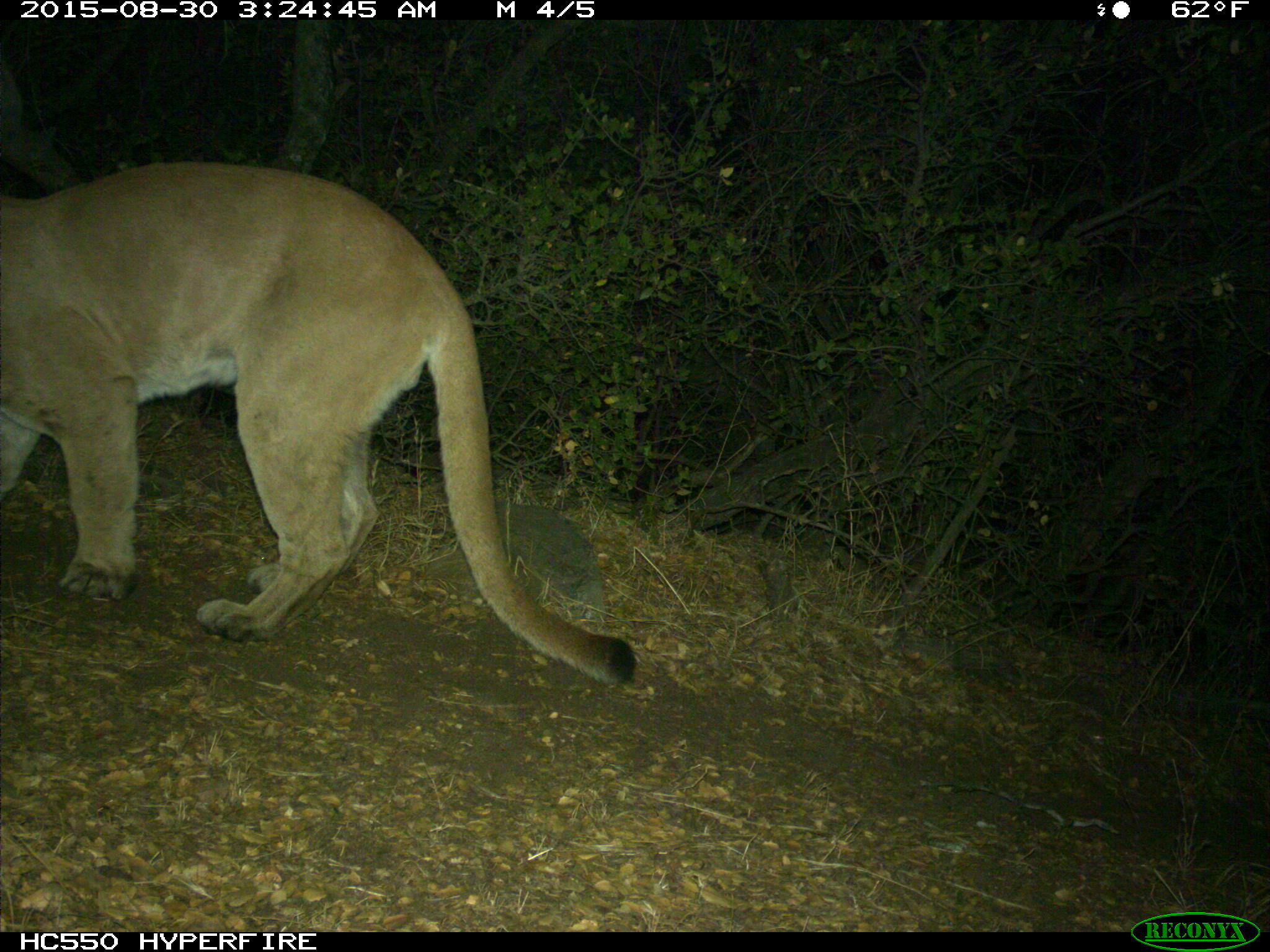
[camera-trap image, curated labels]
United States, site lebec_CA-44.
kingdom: Animalia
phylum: Chordata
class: Mammalia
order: Carnivora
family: Felidae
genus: Puma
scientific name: Puma concolor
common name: mountain lion